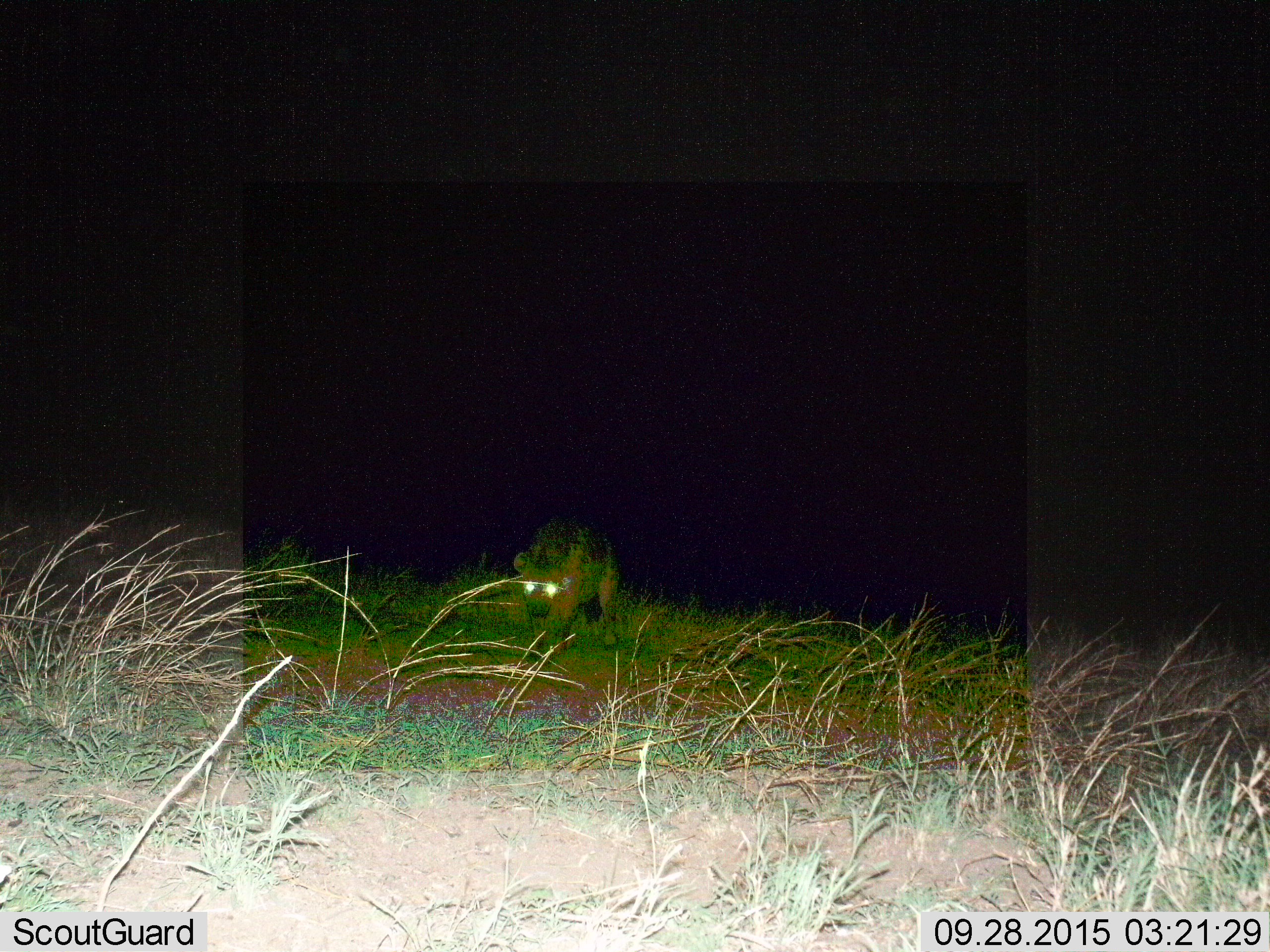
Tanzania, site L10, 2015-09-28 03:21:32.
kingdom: Animalia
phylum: Chordata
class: Mammalia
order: Carnivora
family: Hyaenidae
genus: Crocuta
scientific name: Crocuta crocuta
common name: spotted hyena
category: hyenaspotted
Hyenaspotted (spotted hyena) (Crocuta crocuta), count 1. Behavior (volunteer vote fractions): standing 0%, resting 0%, moving 100%, interacting 0%. Young present (vote fraction): 0%. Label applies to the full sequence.